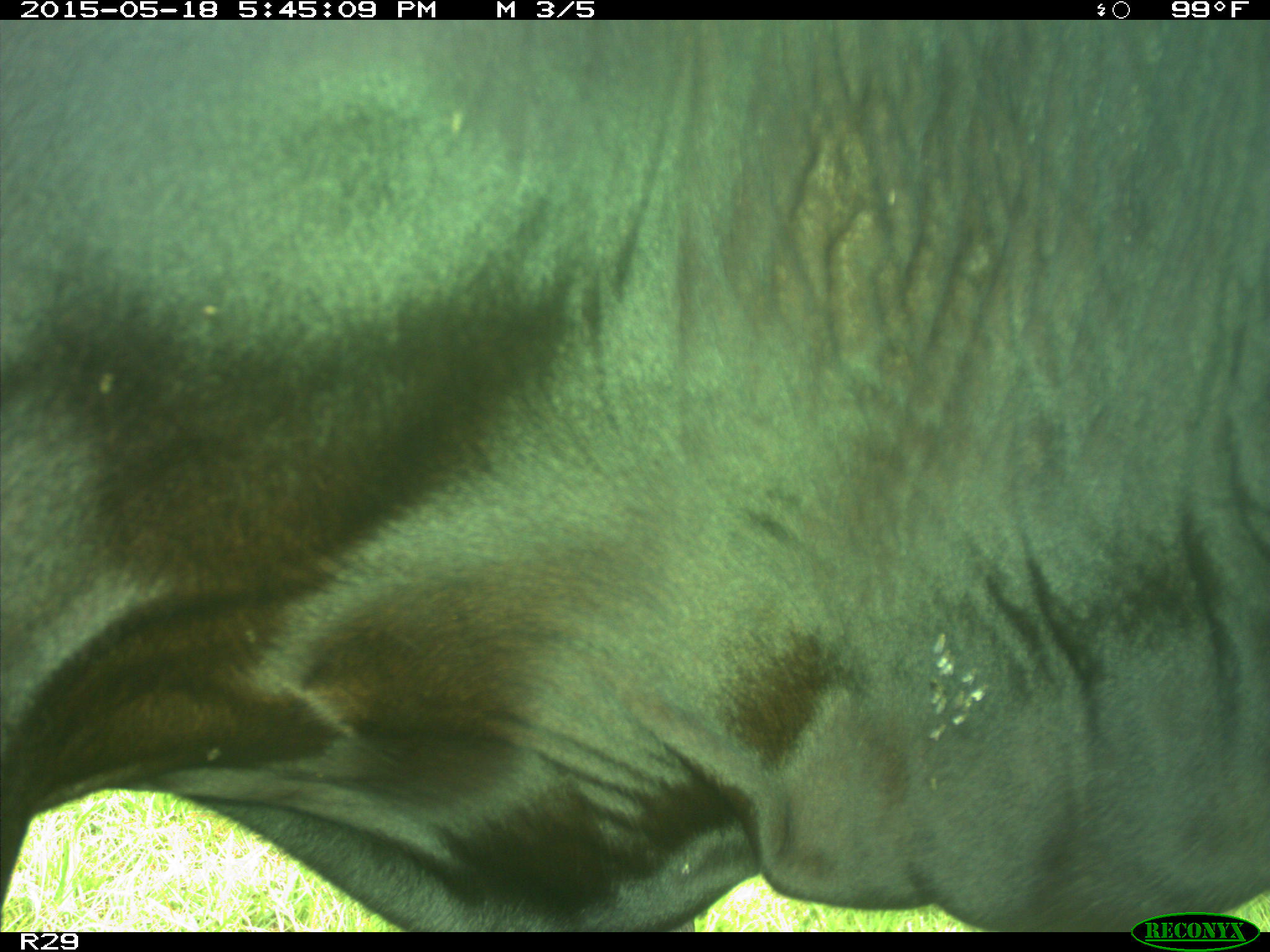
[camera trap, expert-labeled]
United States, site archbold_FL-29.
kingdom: Animalia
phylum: Chordata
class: Mammalia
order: Artiodactyla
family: Bovidae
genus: Bos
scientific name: Bos taurus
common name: domestic cow